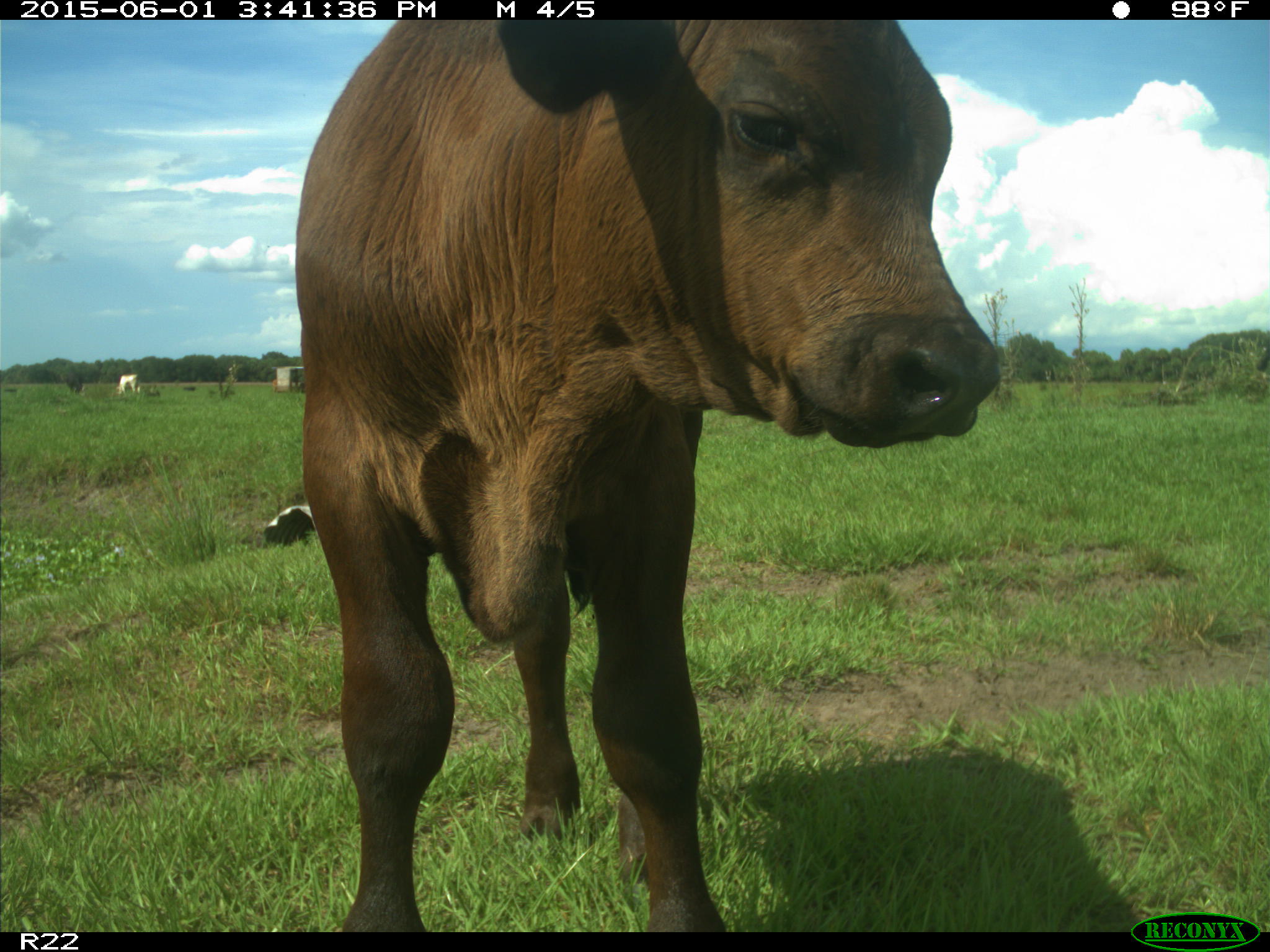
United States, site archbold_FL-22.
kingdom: Animalia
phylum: Chordata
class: Mammalia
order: Artiodactyla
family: Bovidae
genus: Bos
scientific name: Bos taurus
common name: domestic cow